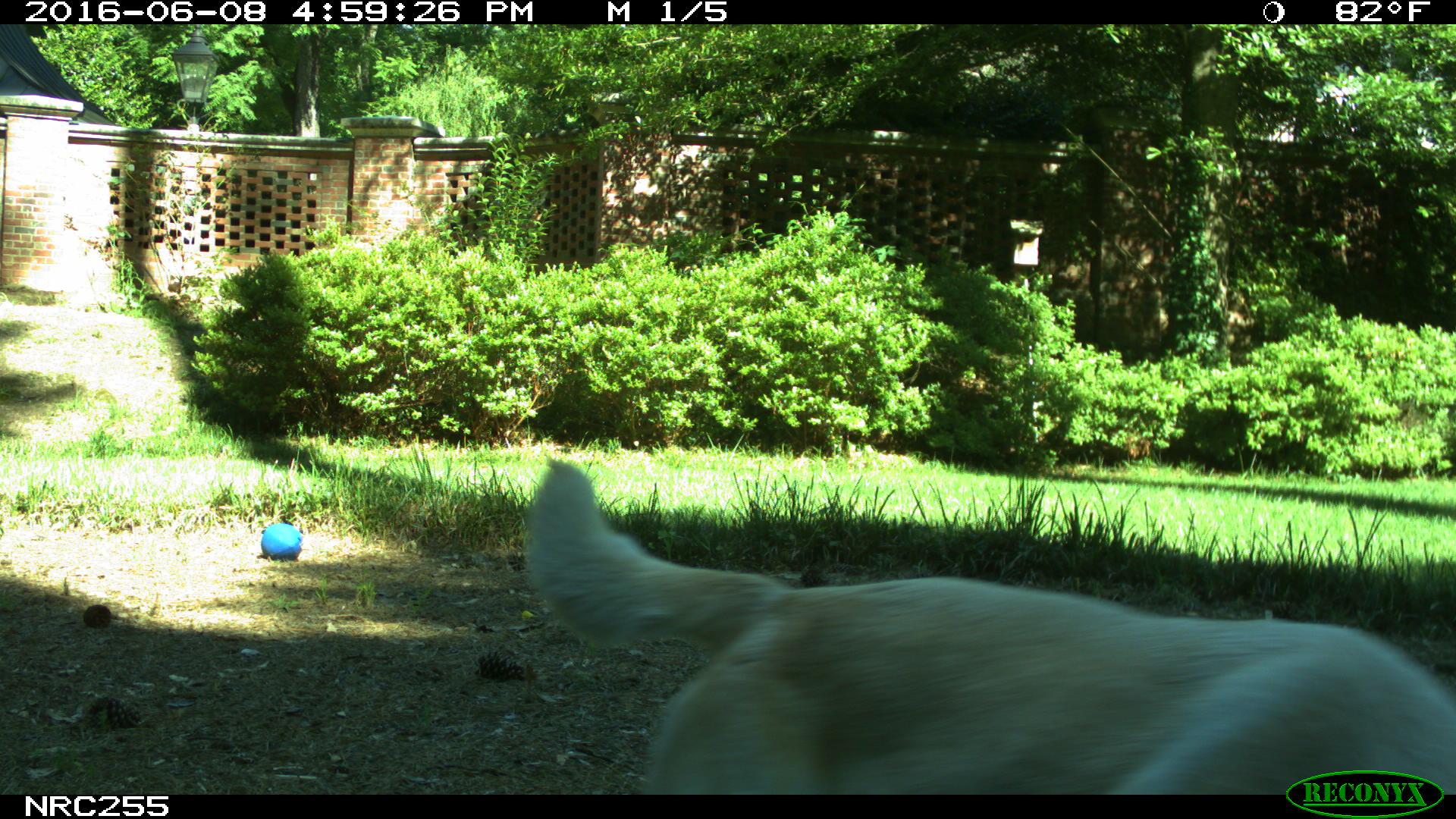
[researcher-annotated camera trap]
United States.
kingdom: Animalia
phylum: Chordata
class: Mammalia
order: Carnivora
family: Canidae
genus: Canis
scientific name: Canis familiaris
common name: domestic dog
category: Dog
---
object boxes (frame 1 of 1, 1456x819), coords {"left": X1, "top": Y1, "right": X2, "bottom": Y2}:
Dog: {"left": 517, "top": 441, "right": 1456, "bottom": 795}